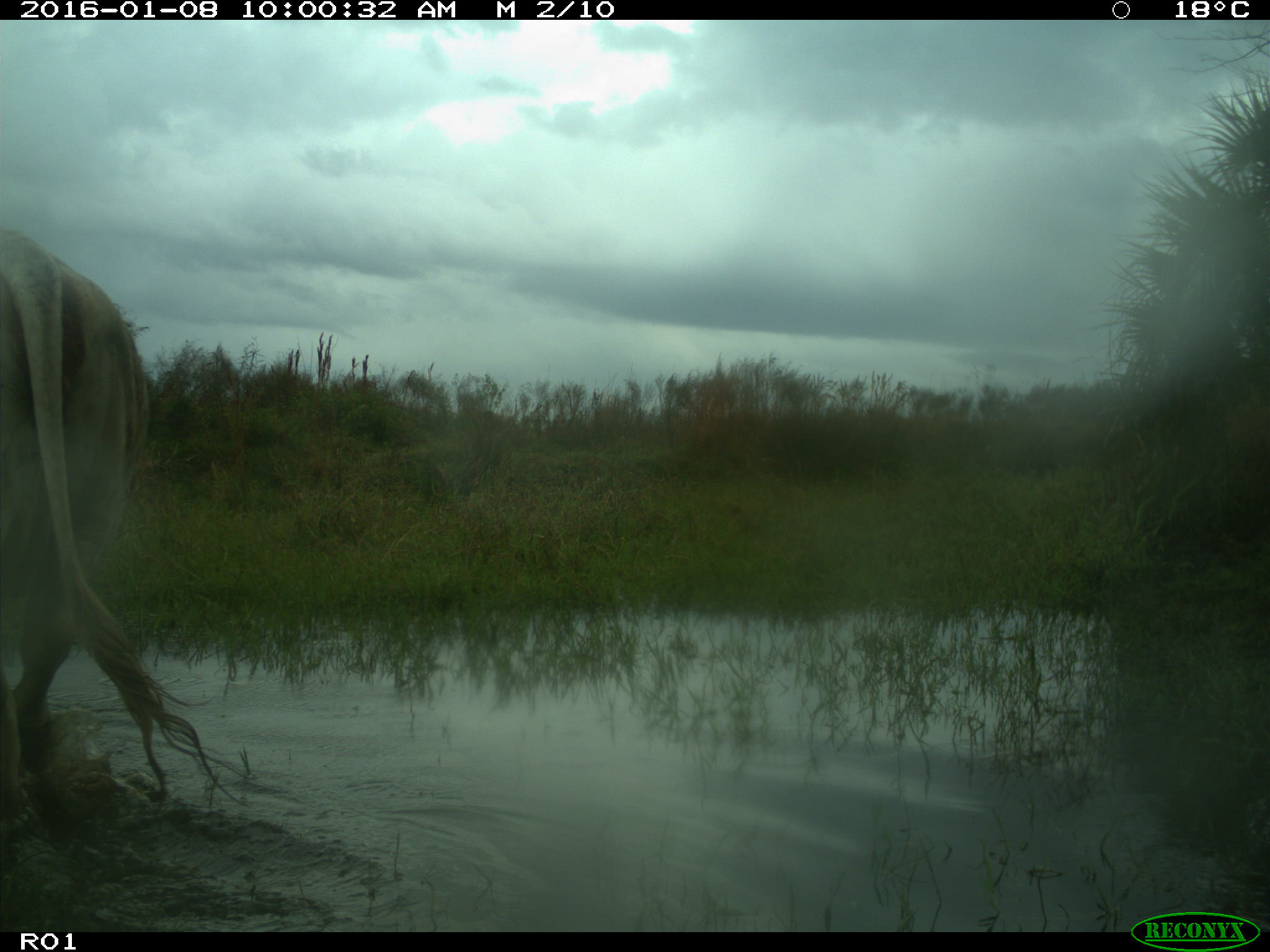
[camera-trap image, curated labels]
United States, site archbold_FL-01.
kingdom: Animalia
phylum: Chordata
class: Mammalia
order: Artiodactyla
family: Bovidae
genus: Bos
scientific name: Bos taurus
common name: domestic cow